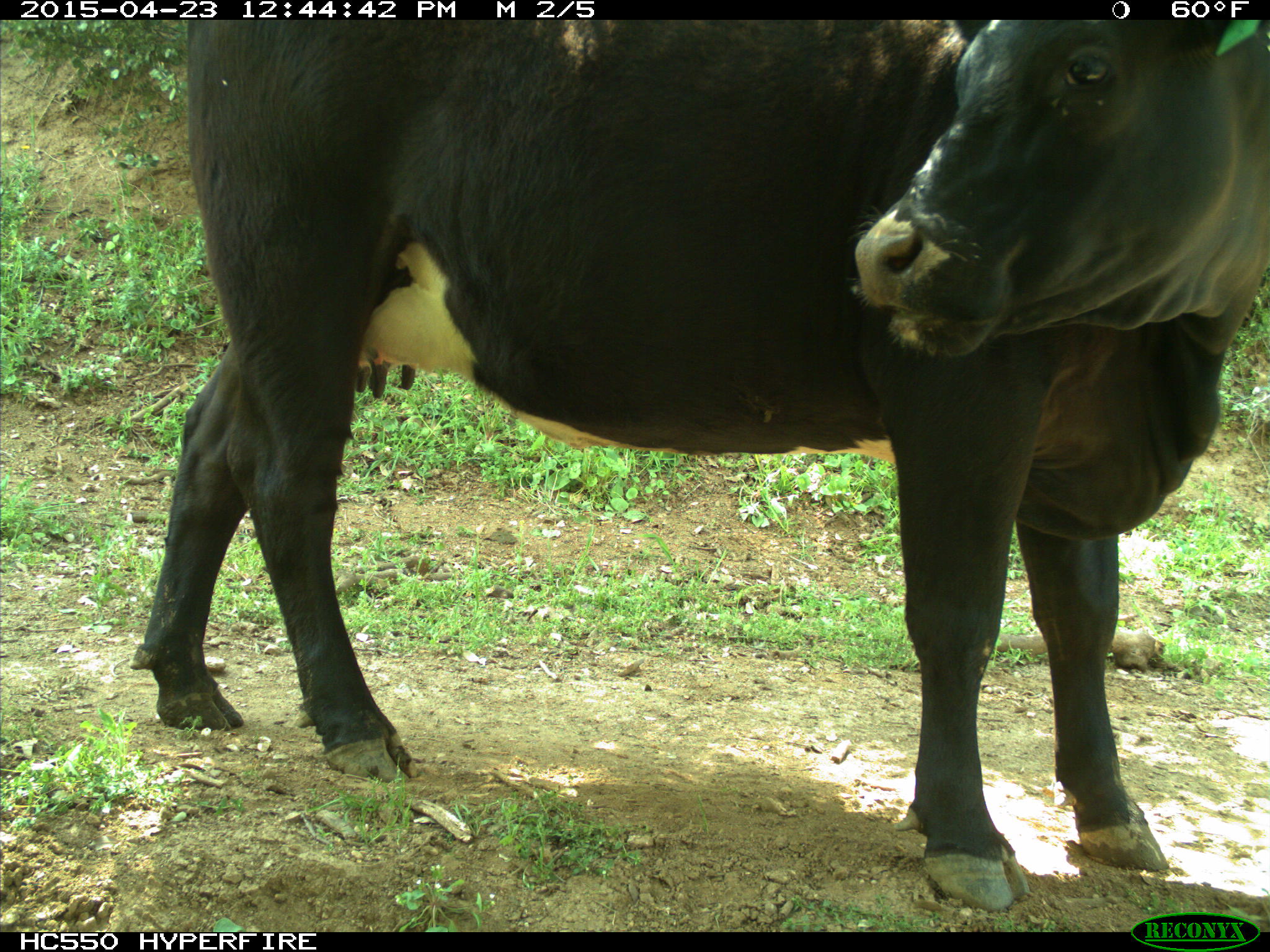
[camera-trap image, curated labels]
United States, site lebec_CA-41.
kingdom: Animalia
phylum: Chordata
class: Mammalia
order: Artiodactyla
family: Bovidae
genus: Bos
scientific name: Bos taurus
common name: domestic cow